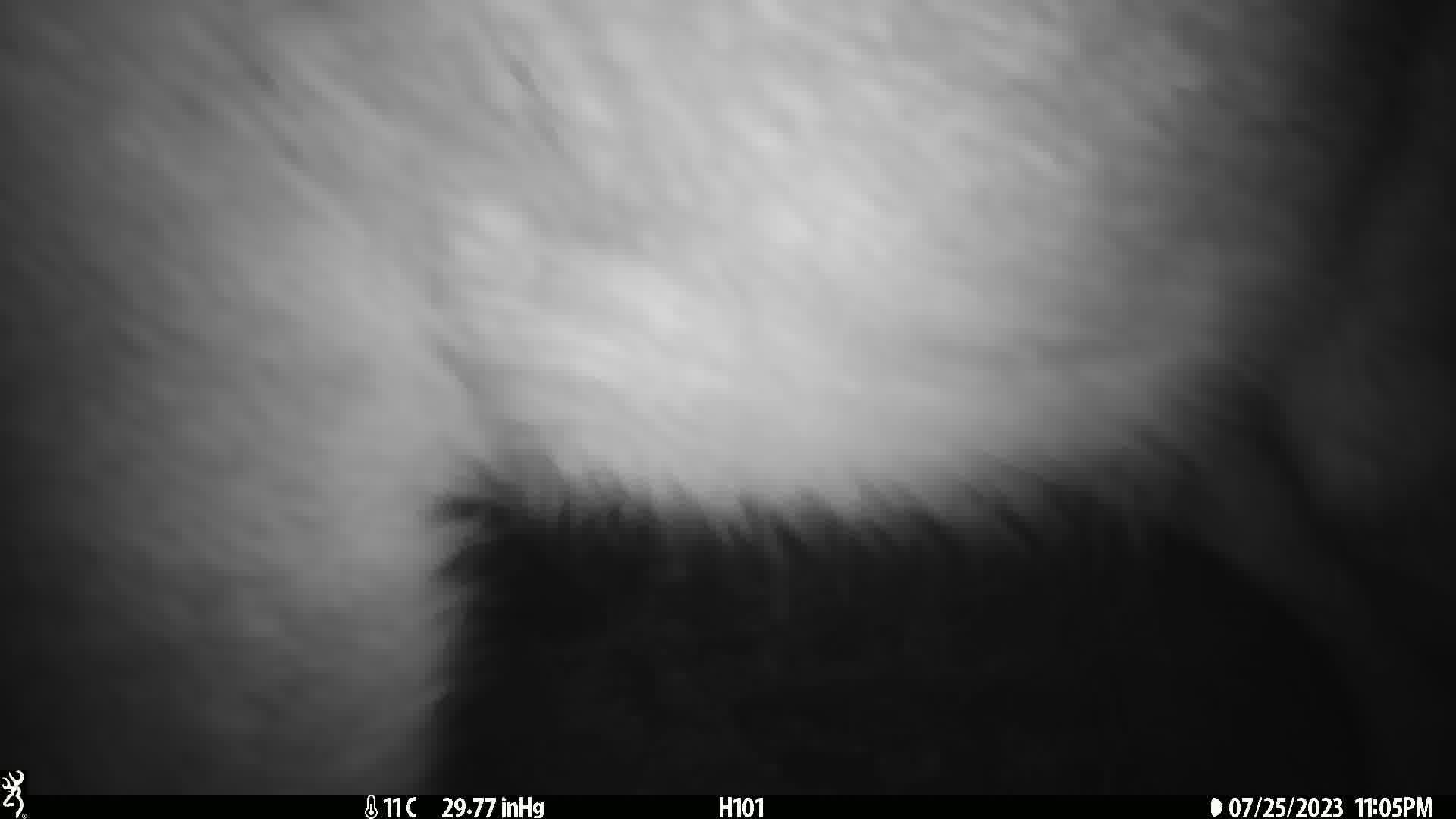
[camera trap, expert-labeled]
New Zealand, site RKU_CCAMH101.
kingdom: Animalia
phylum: Chordata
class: Mammalia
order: Artiodactyla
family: Cervidae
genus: Odocoileus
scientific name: Odocoileus virginianus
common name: white-tailed deer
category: white tailed deer